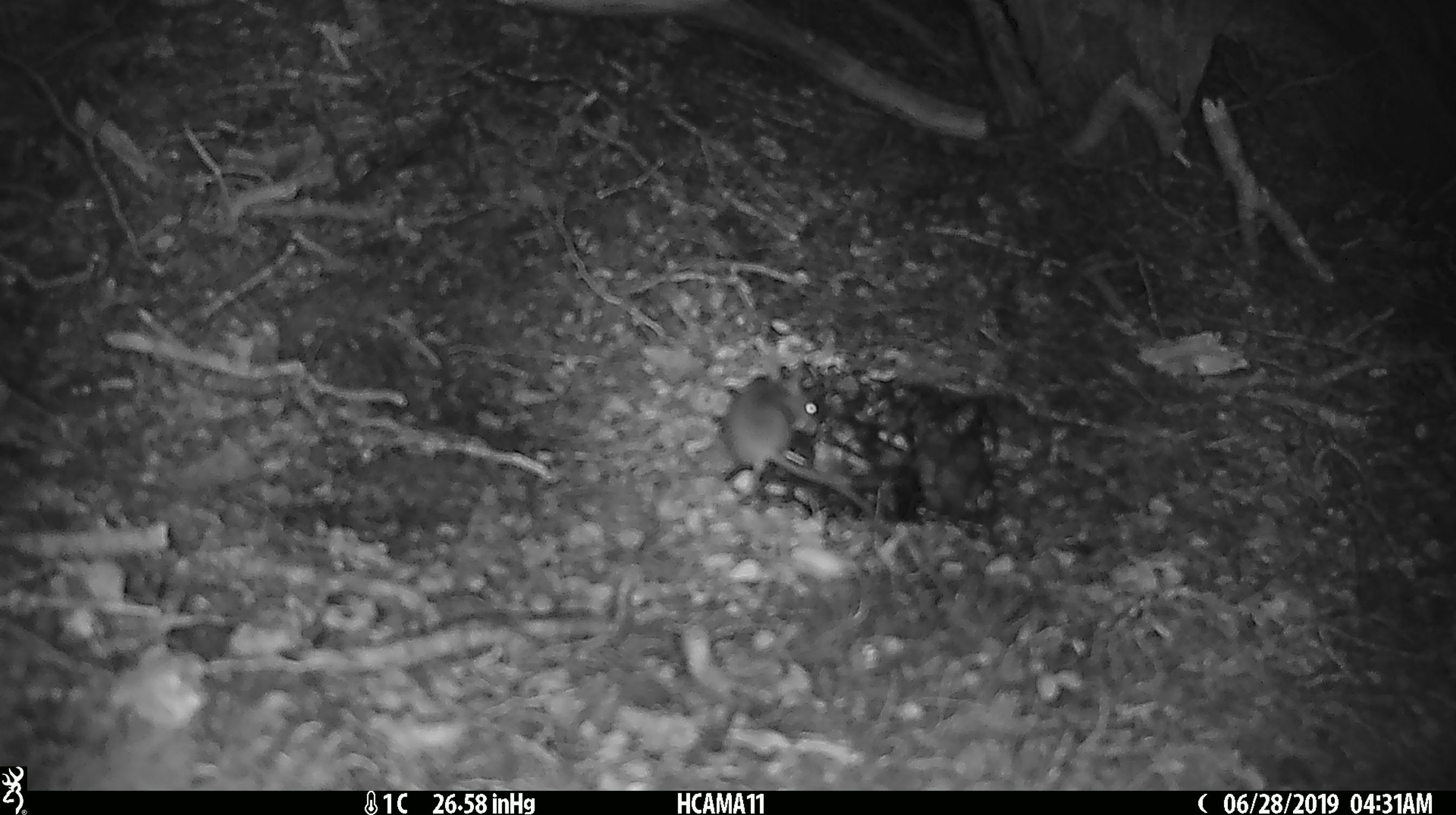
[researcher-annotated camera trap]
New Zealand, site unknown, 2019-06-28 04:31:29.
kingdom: Animalia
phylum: Chordata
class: Mammalia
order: Rodentia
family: Muridae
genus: Mus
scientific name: Mus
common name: mouse